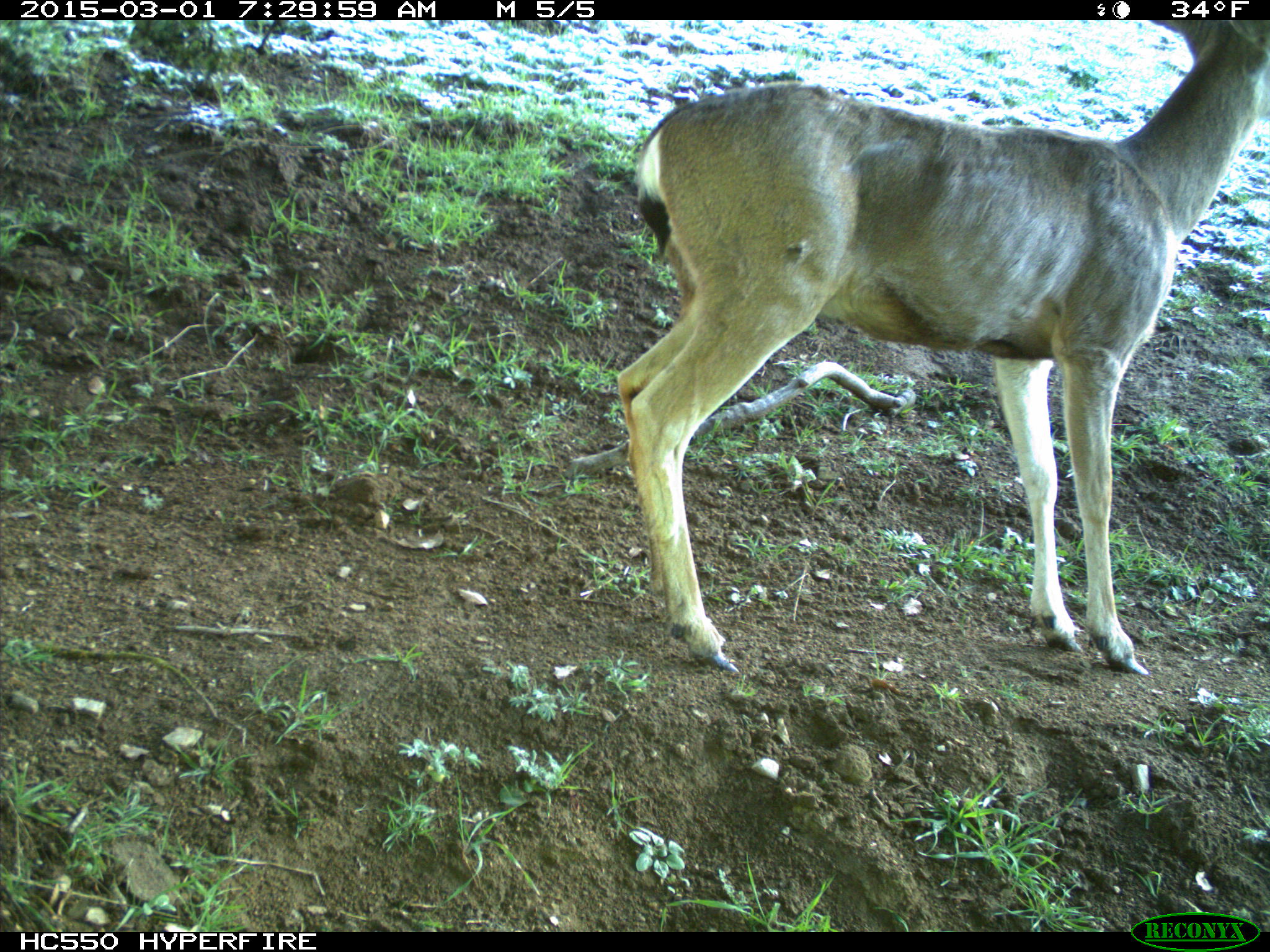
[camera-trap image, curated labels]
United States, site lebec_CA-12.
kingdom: Animalia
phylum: Chordata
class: Mammalia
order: Artiodactyla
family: Cervidae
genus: Odocoileus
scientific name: Odocoileus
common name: deer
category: unidentified deer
Unidentified deer (deer) (Odocoileus).